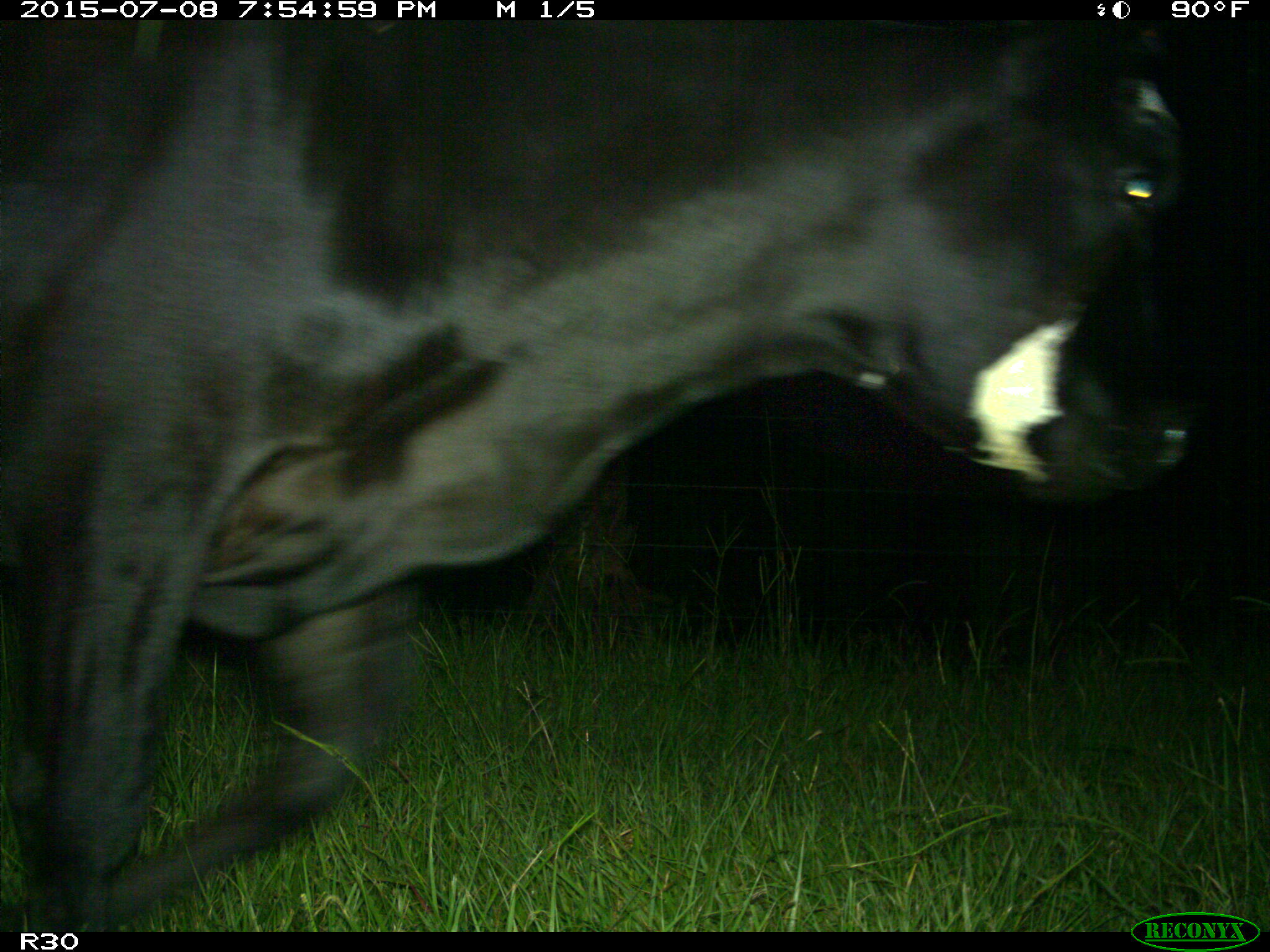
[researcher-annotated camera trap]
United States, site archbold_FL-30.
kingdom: Animalia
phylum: Chordata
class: Mammalia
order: Artiodactyla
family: Bovidae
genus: Bos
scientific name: Bos taurus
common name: domestic cow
Bos taurus (domestic cow).